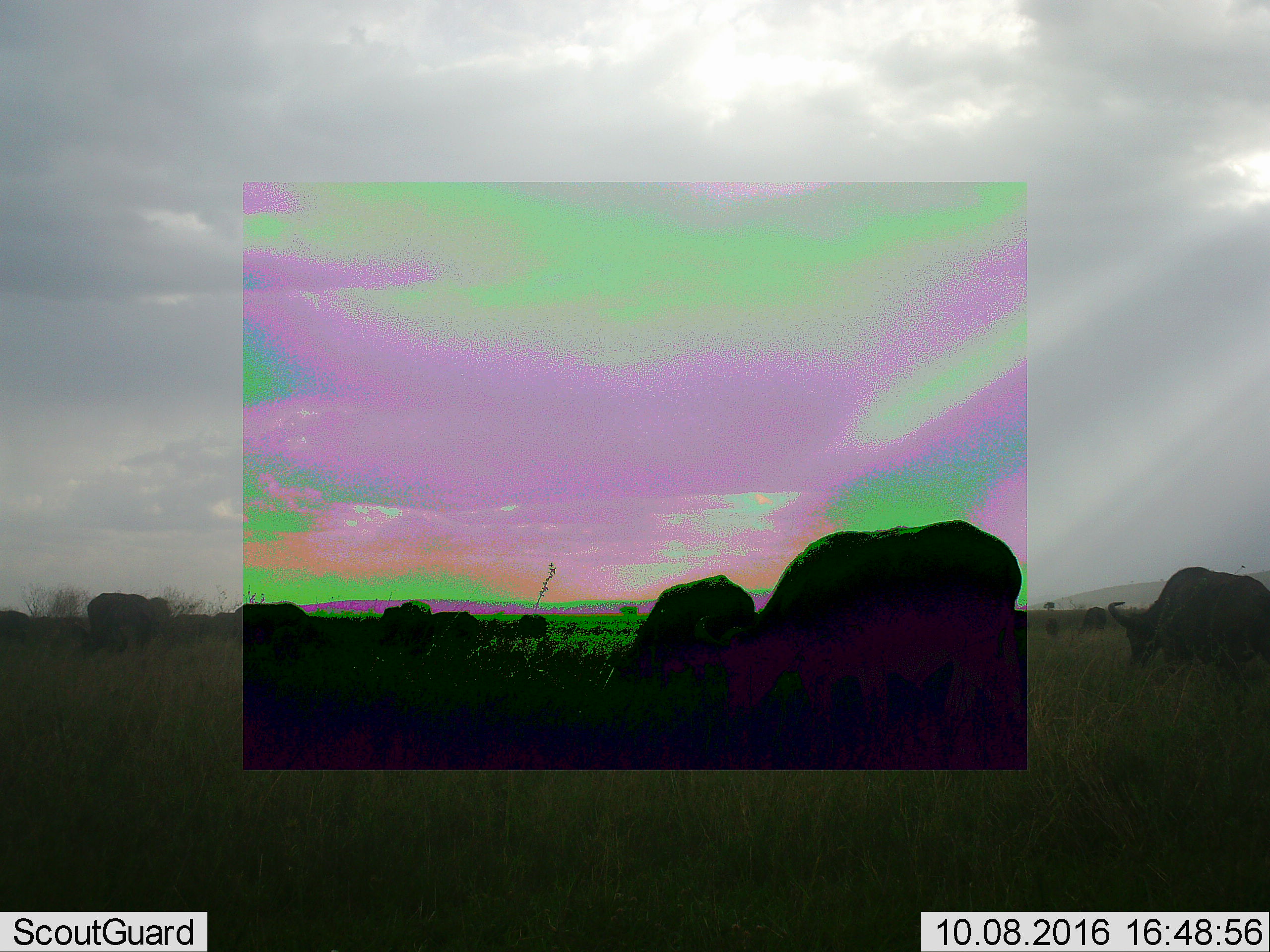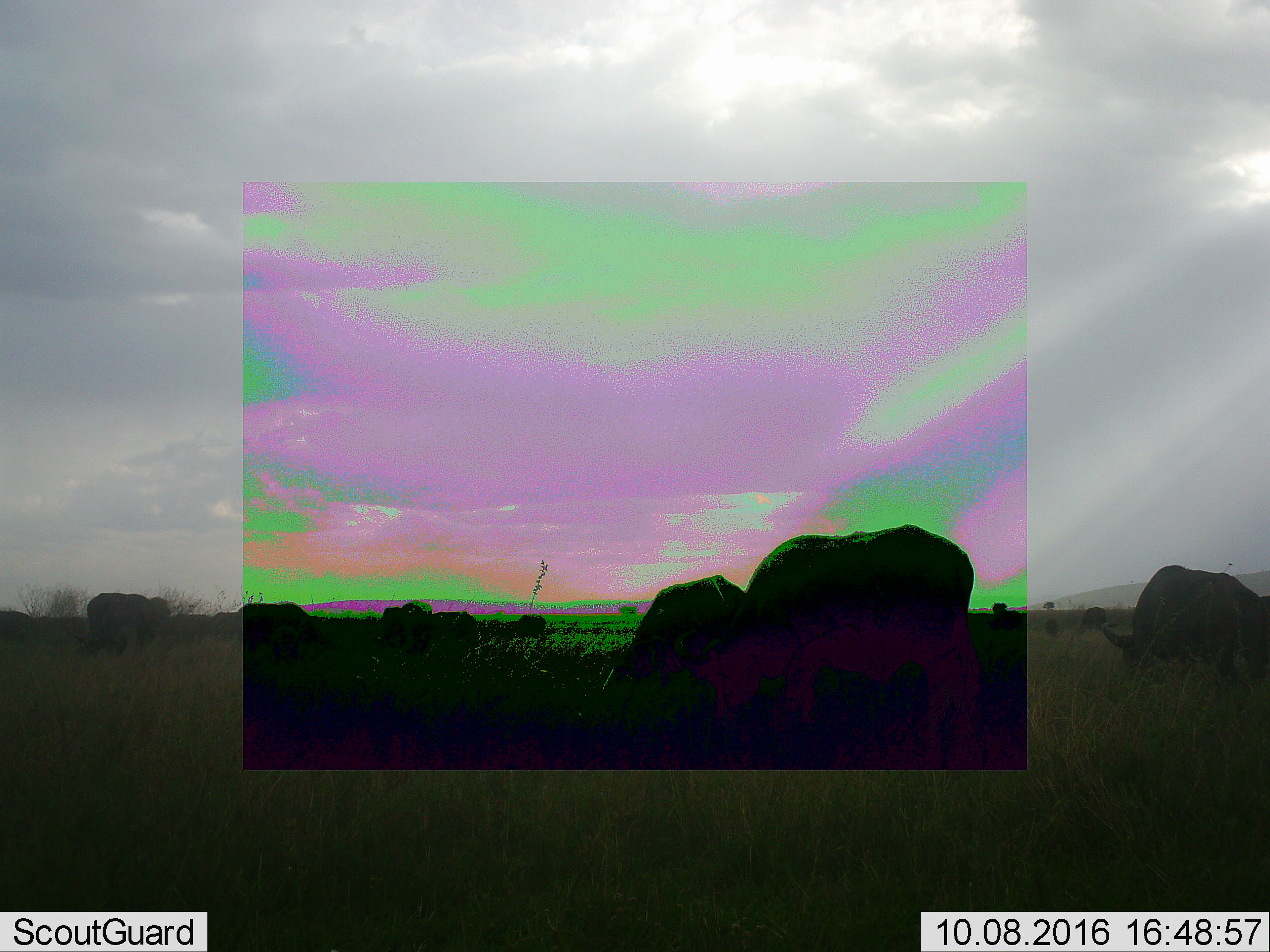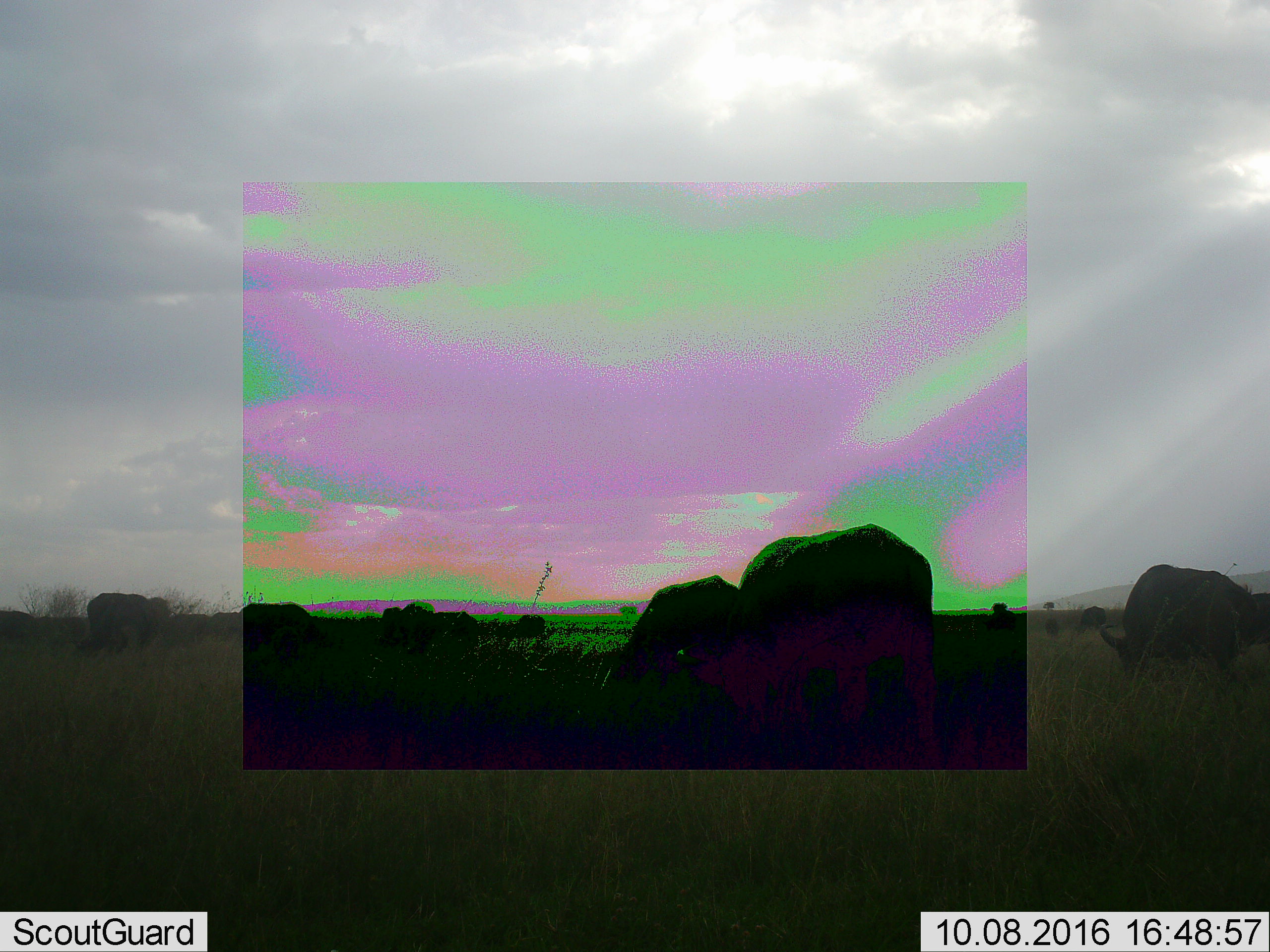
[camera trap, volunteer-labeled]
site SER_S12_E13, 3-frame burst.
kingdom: Animalia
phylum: Chordata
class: Mammalia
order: Artiodactyla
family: Bovidae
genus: Syncerus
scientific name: Syncerus caffer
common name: african buffalo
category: buffalo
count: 9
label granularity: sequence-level